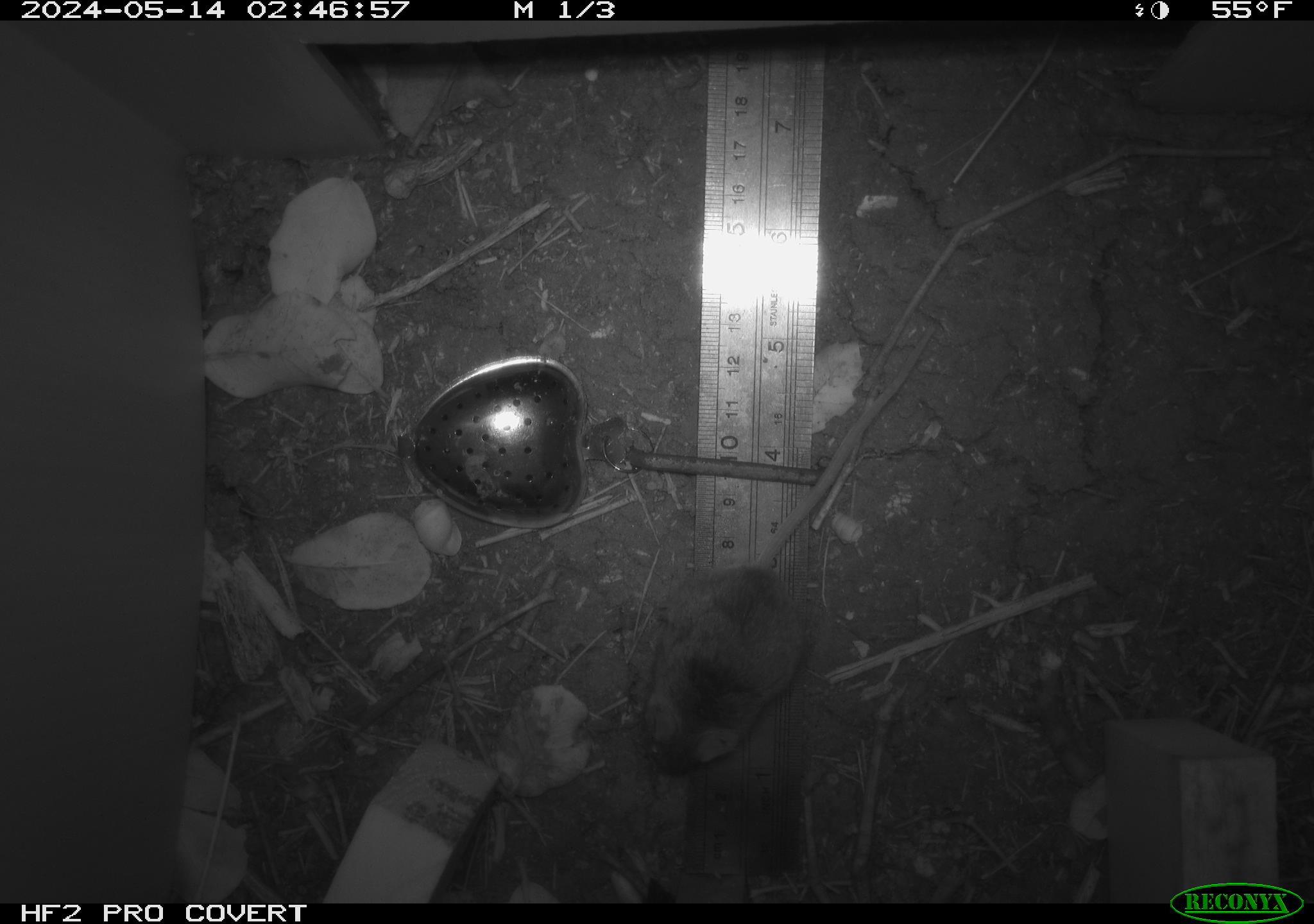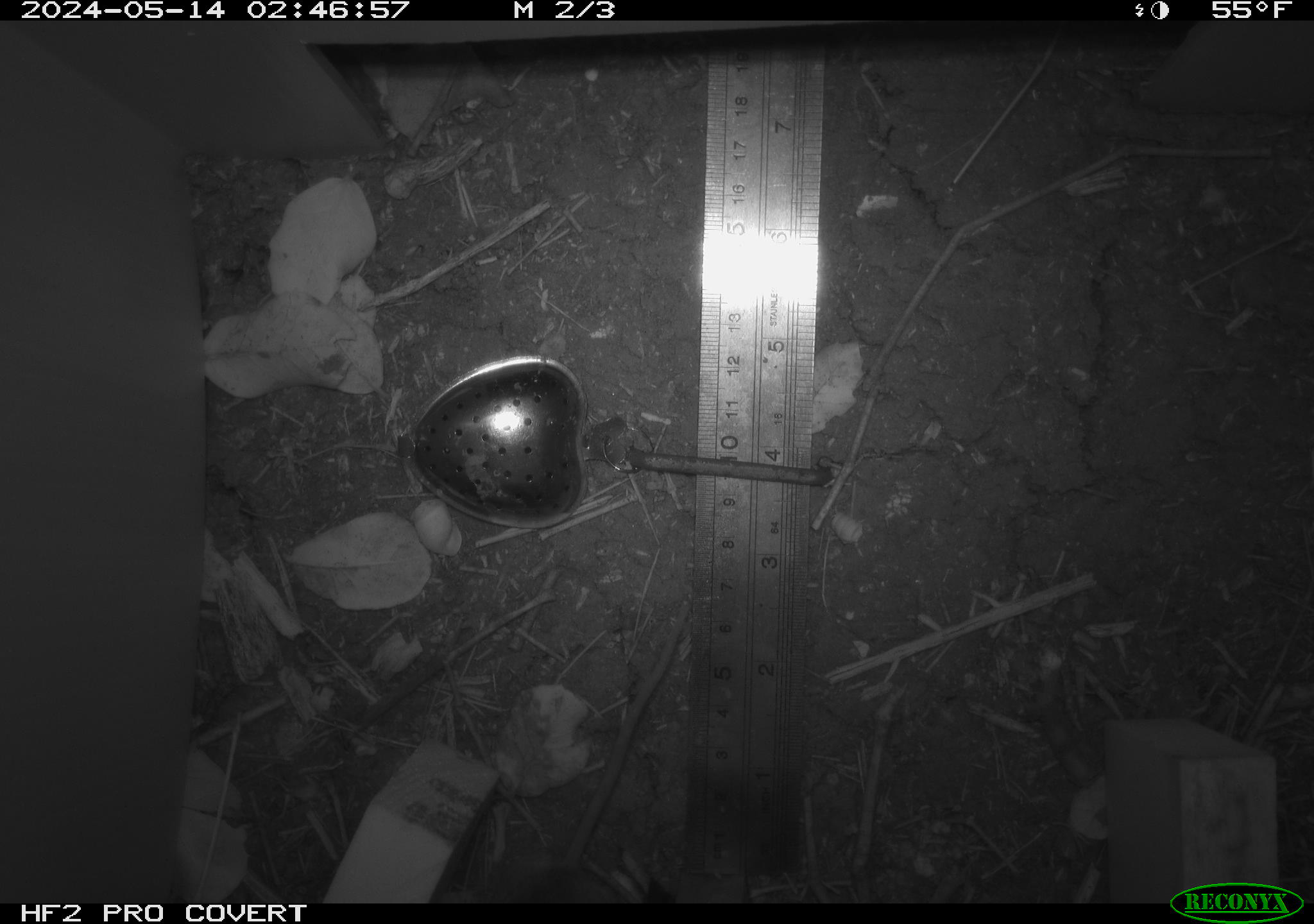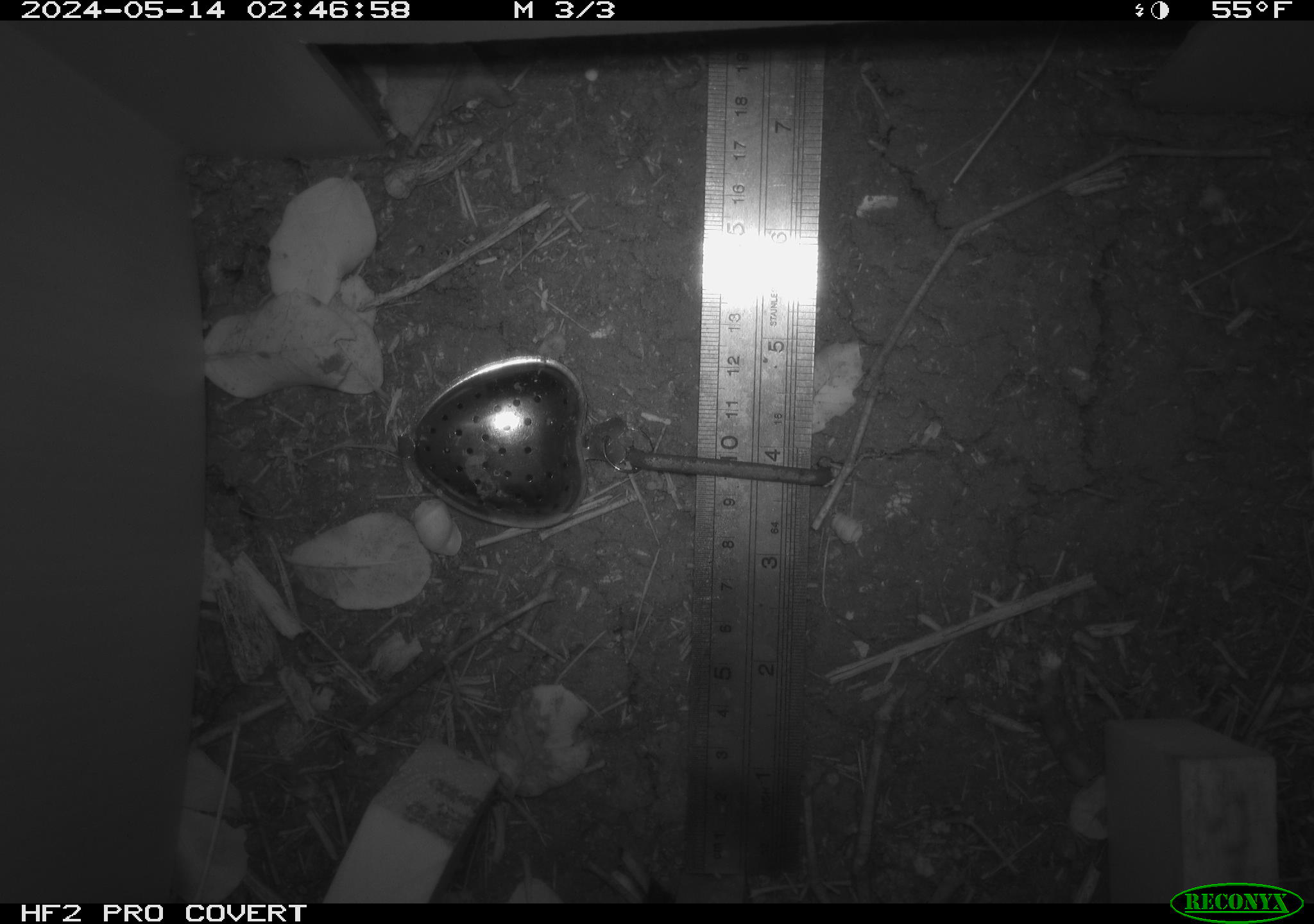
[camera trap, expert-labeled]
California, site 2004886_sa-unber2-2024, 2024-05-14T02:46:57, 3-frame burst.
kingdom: Animalia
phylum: Chordata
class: Mammalia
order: Rodentia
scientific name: Rodentia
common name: mouse species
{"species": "mouse species (Rodentia)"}